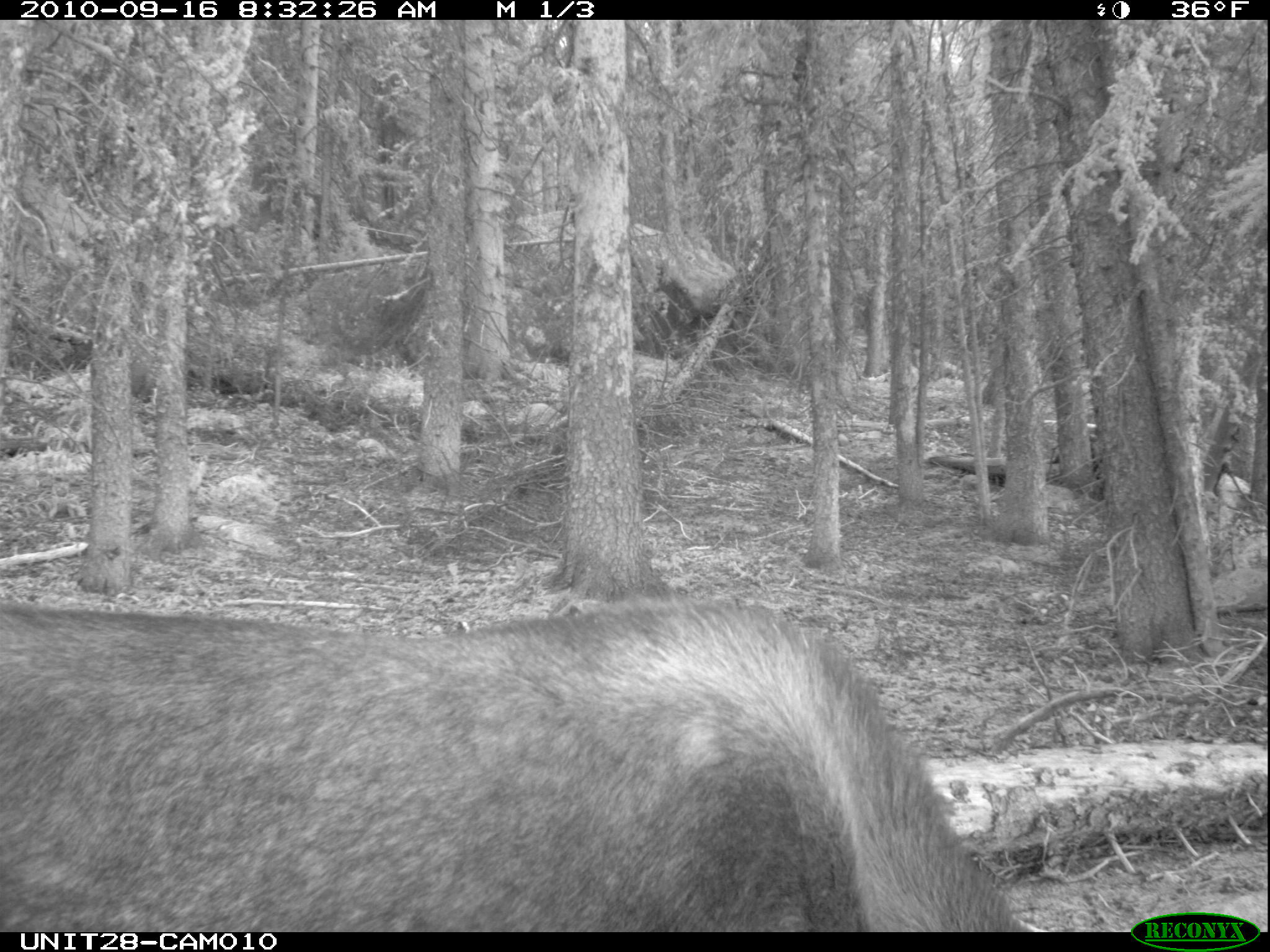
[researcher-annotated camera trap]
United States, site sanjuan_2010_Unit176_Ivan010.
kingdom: Animalia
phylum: Chordata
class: Mammalia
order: Artiodactyla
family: Cervidae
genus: Alces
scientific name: Alces alces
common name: moose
Alces alces (moose).